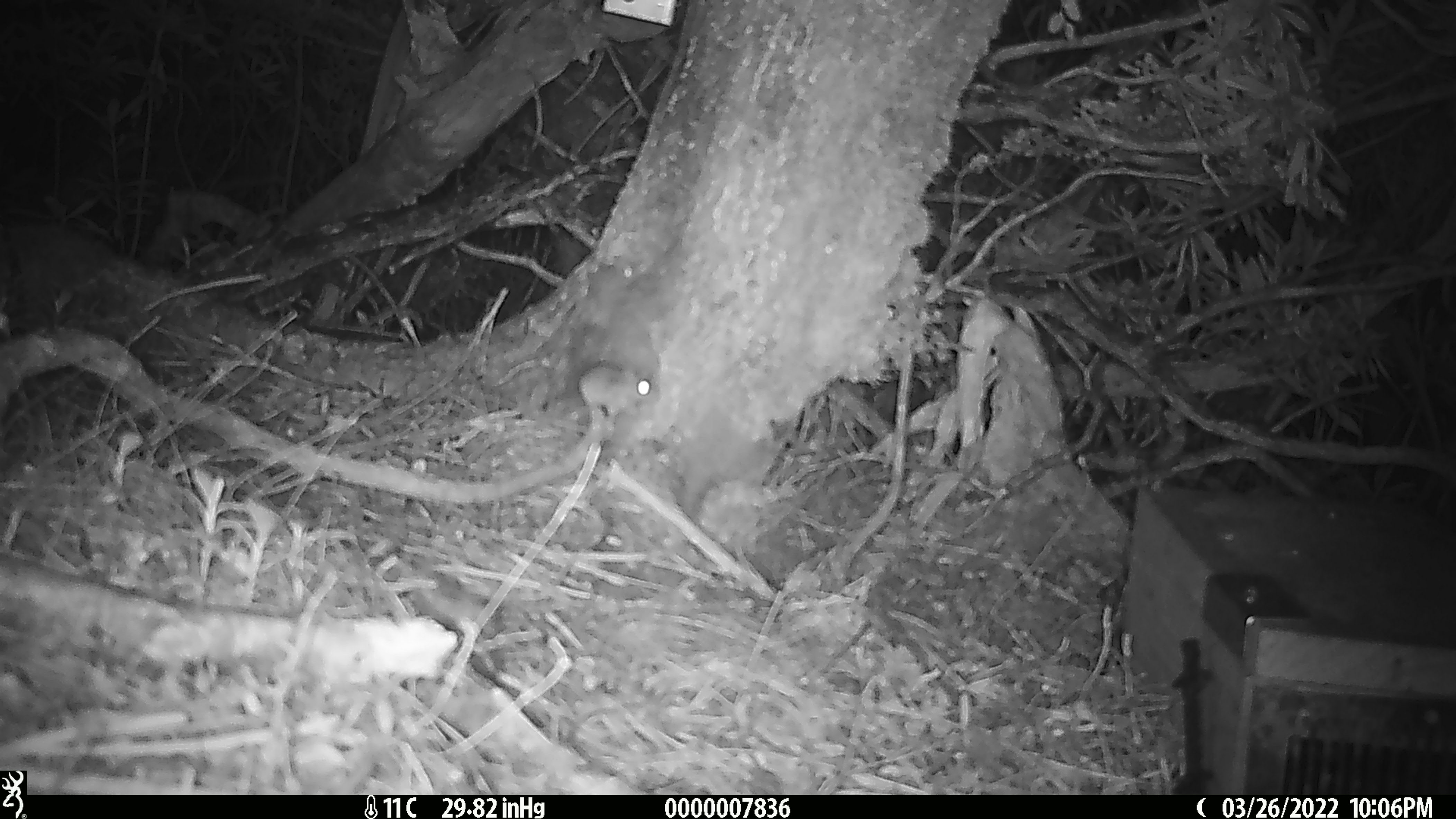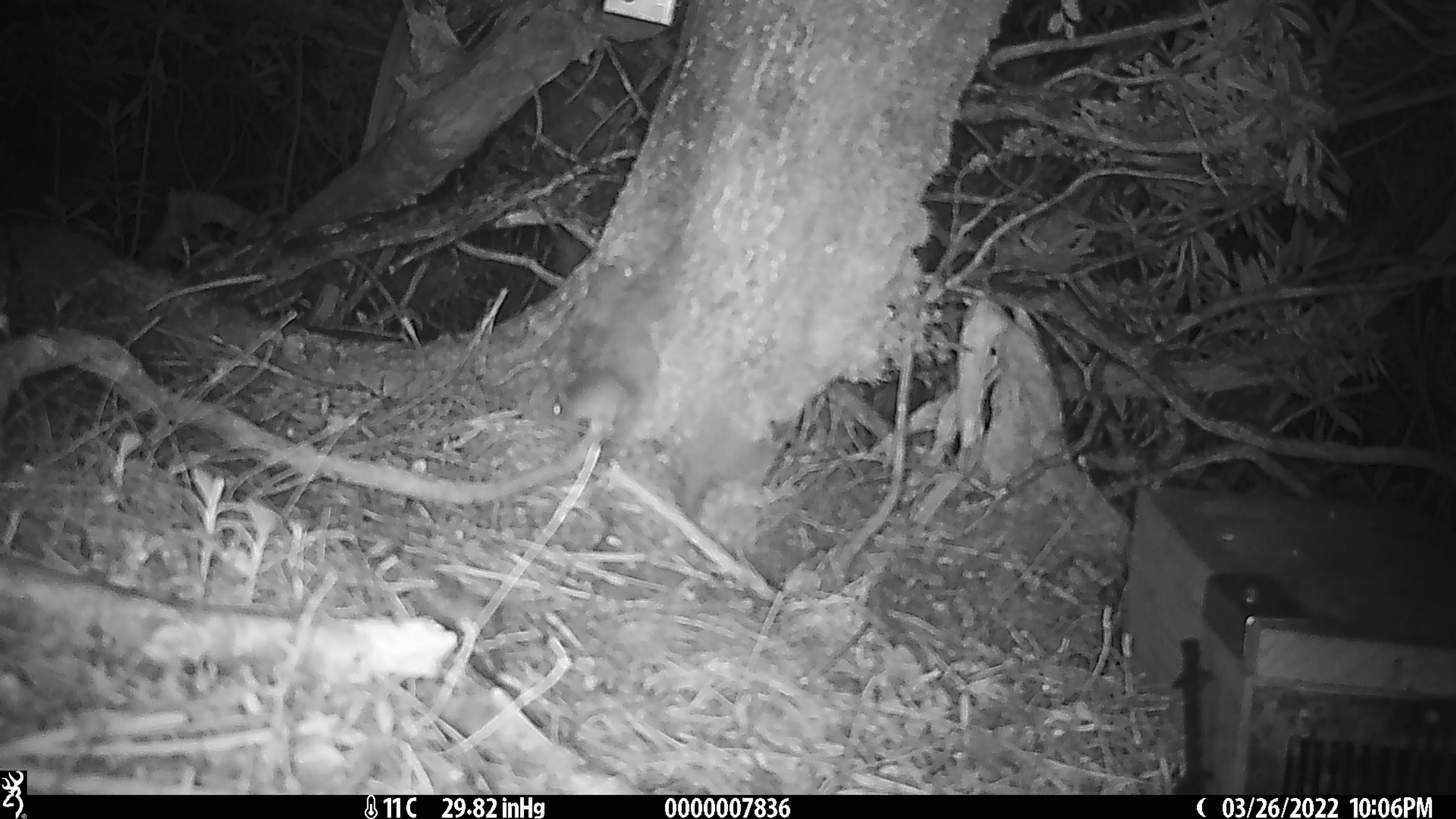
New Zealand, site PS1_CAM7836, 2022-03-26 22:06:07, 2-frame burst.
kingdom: Animalia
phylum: Chordata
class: Mammalia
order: Rodentia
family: Muridae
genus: Mus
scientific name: Mus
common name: mouse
Mouse (Mus).